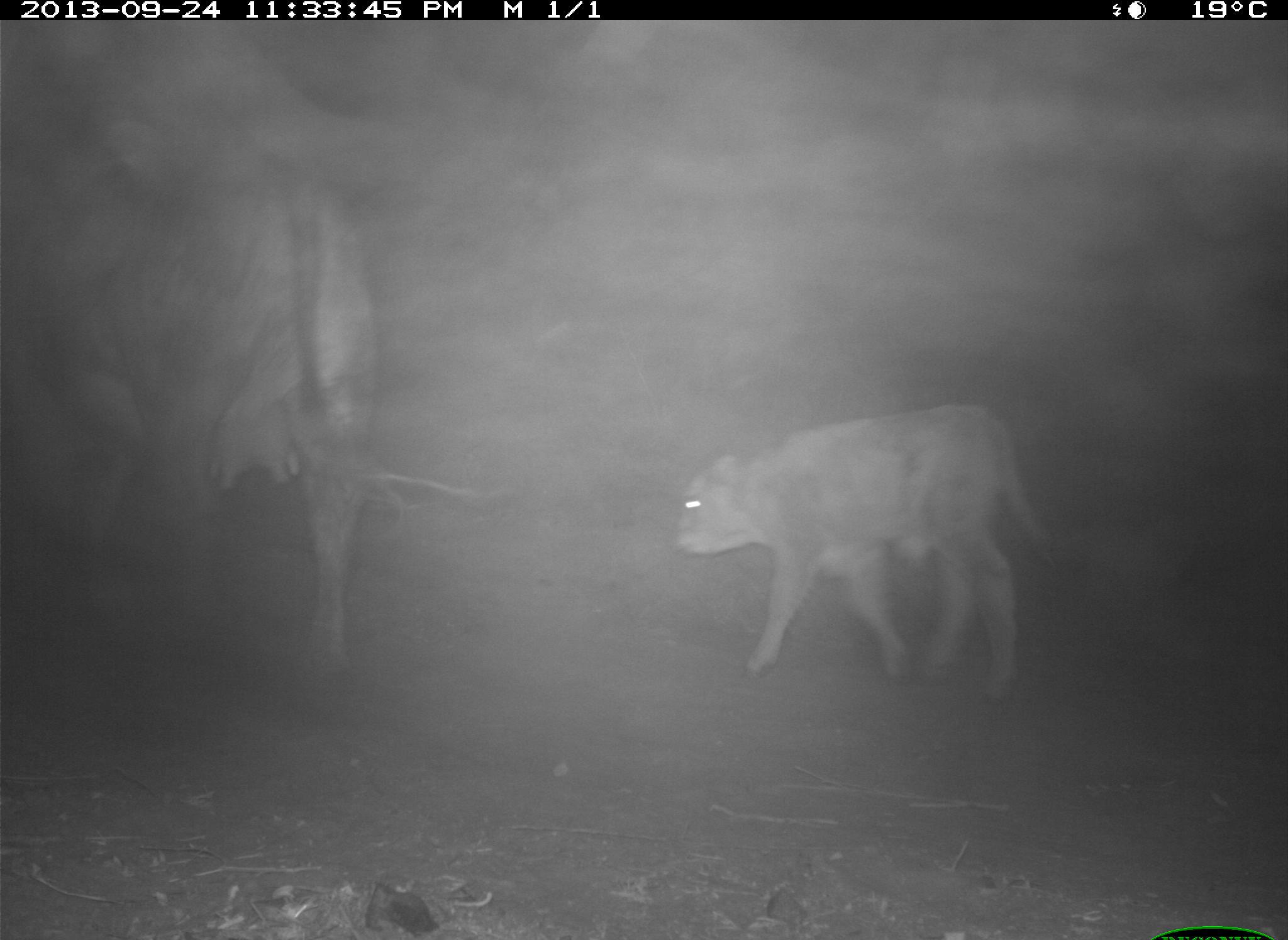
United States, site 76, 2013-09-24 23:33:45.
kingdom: Animalia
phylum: Chordata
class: Mammalia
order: Artiodactyla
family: Bovidae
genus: Bos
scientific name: Bos taurus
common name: cow